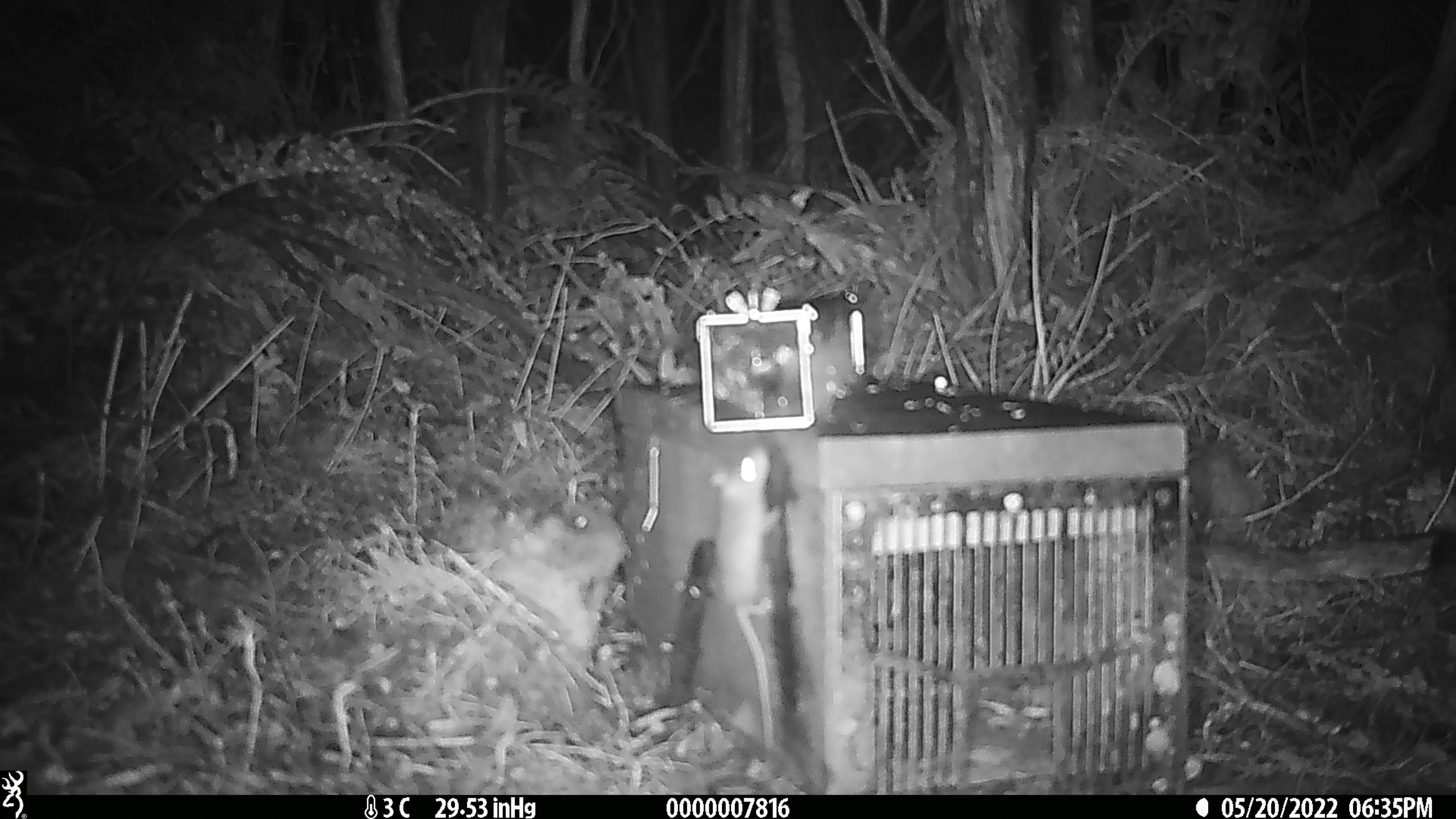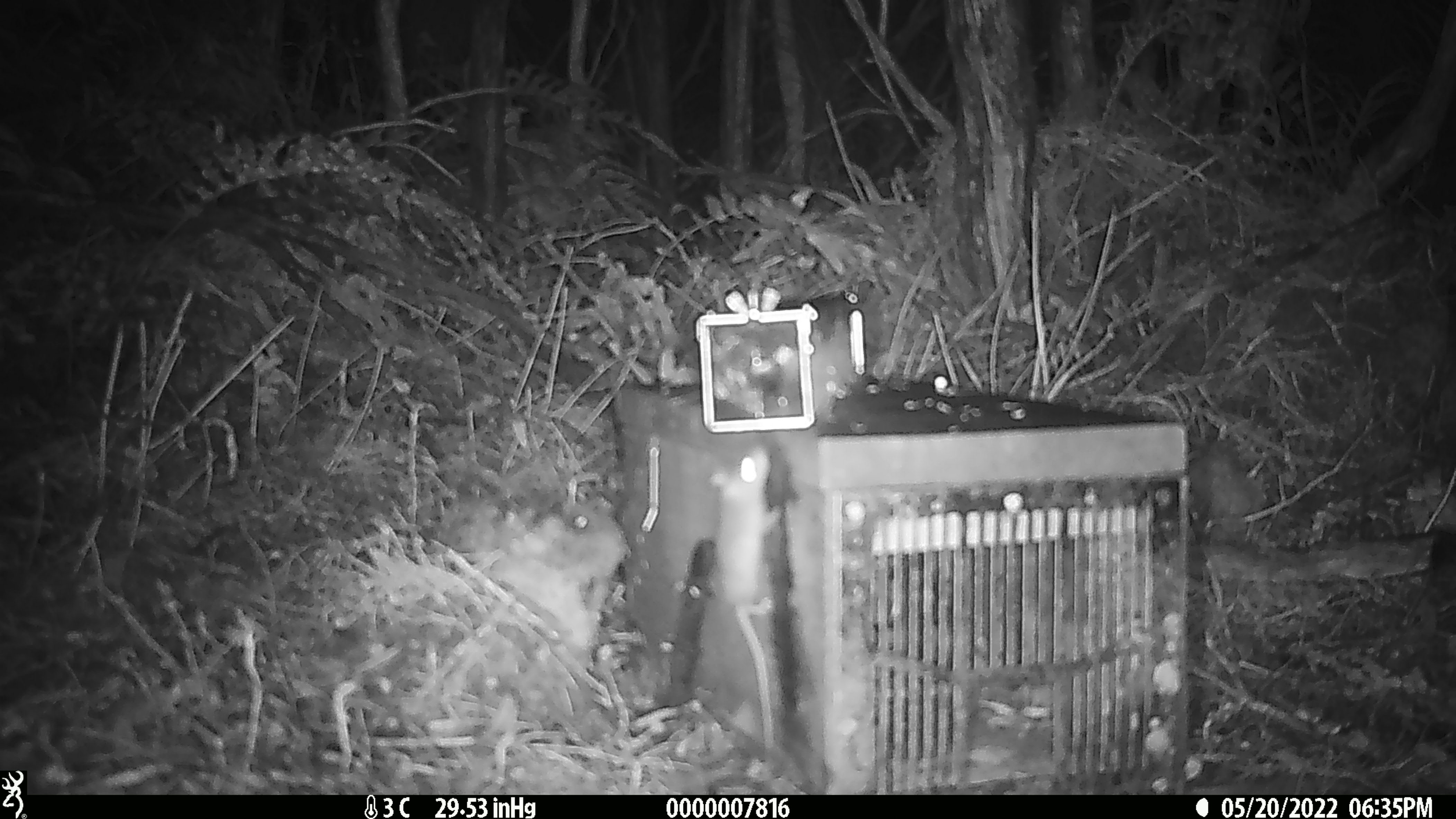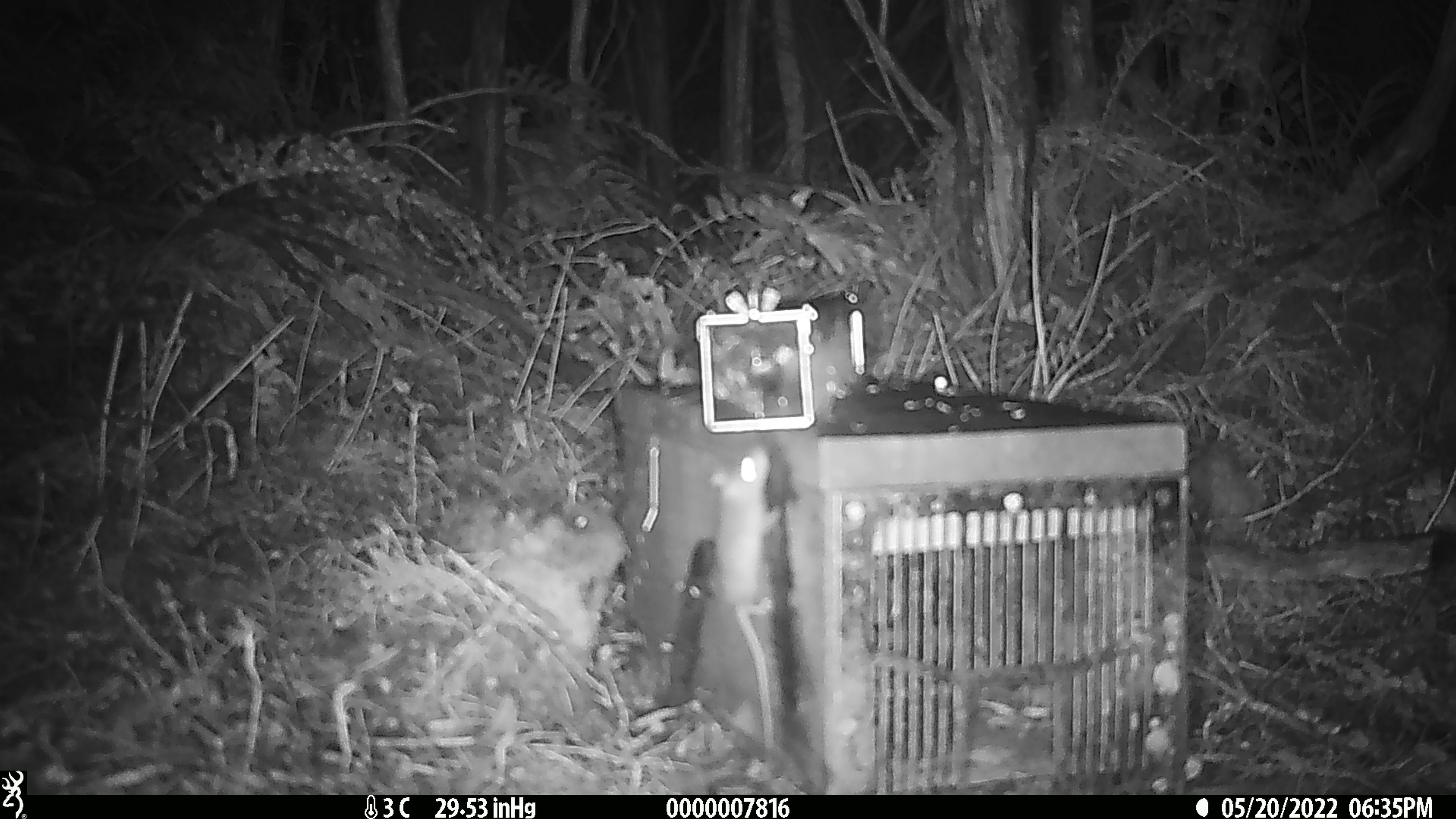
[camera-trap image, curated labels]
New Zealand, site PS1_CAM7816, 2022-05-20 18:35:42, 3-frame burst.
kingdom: Animalia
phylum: Chordata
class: Mammalia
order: Rodentia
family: Muridae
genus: Mus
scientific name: Mus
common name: mouse